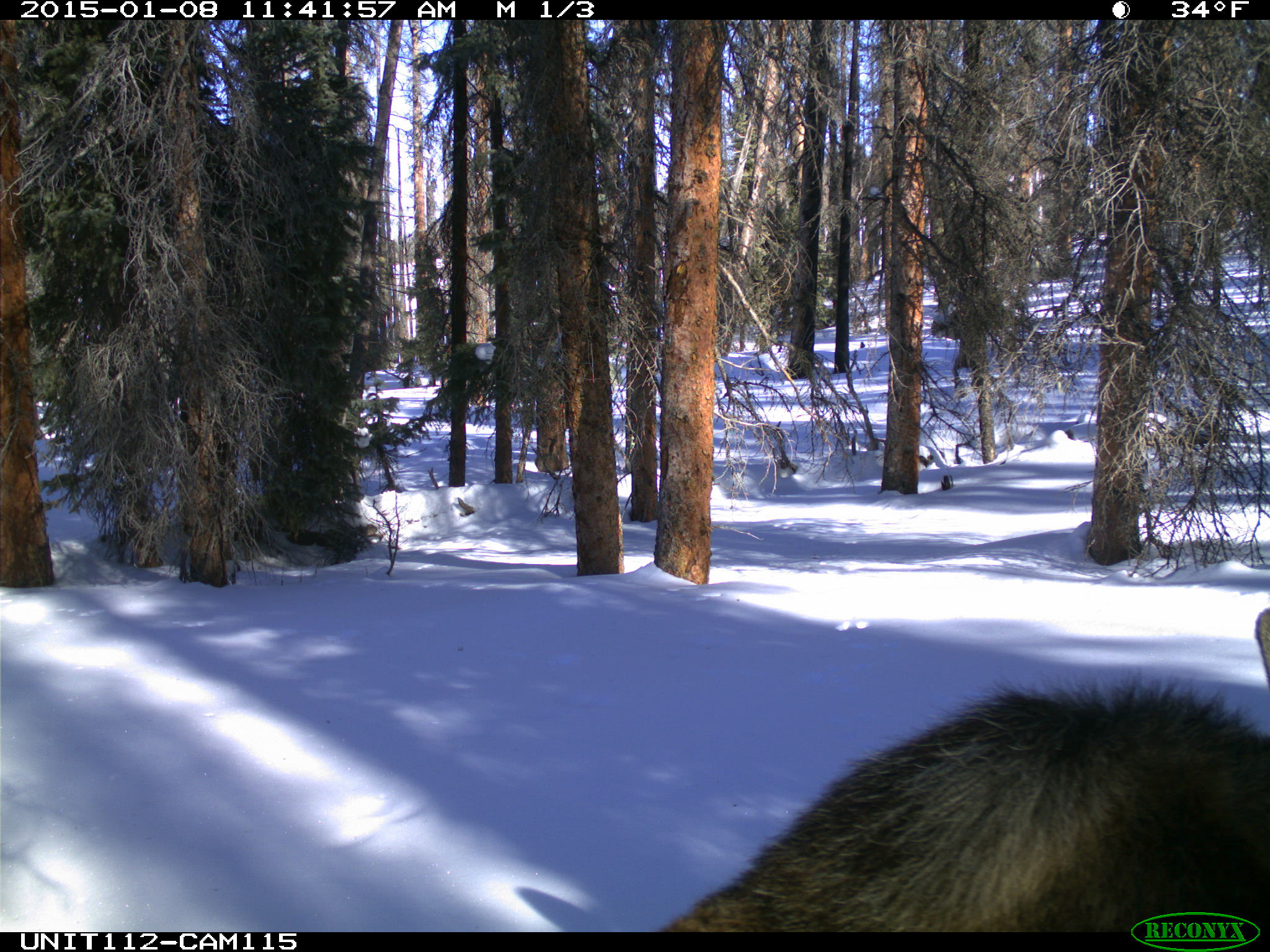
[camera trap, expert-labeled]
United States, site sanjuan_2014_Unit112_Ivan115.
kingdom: Animalia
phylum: Chordata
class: Mammalia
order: Artiodactyla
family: Cervidae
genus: Alces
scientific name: Alces alces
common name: moose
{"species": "Alces alces (moose)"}